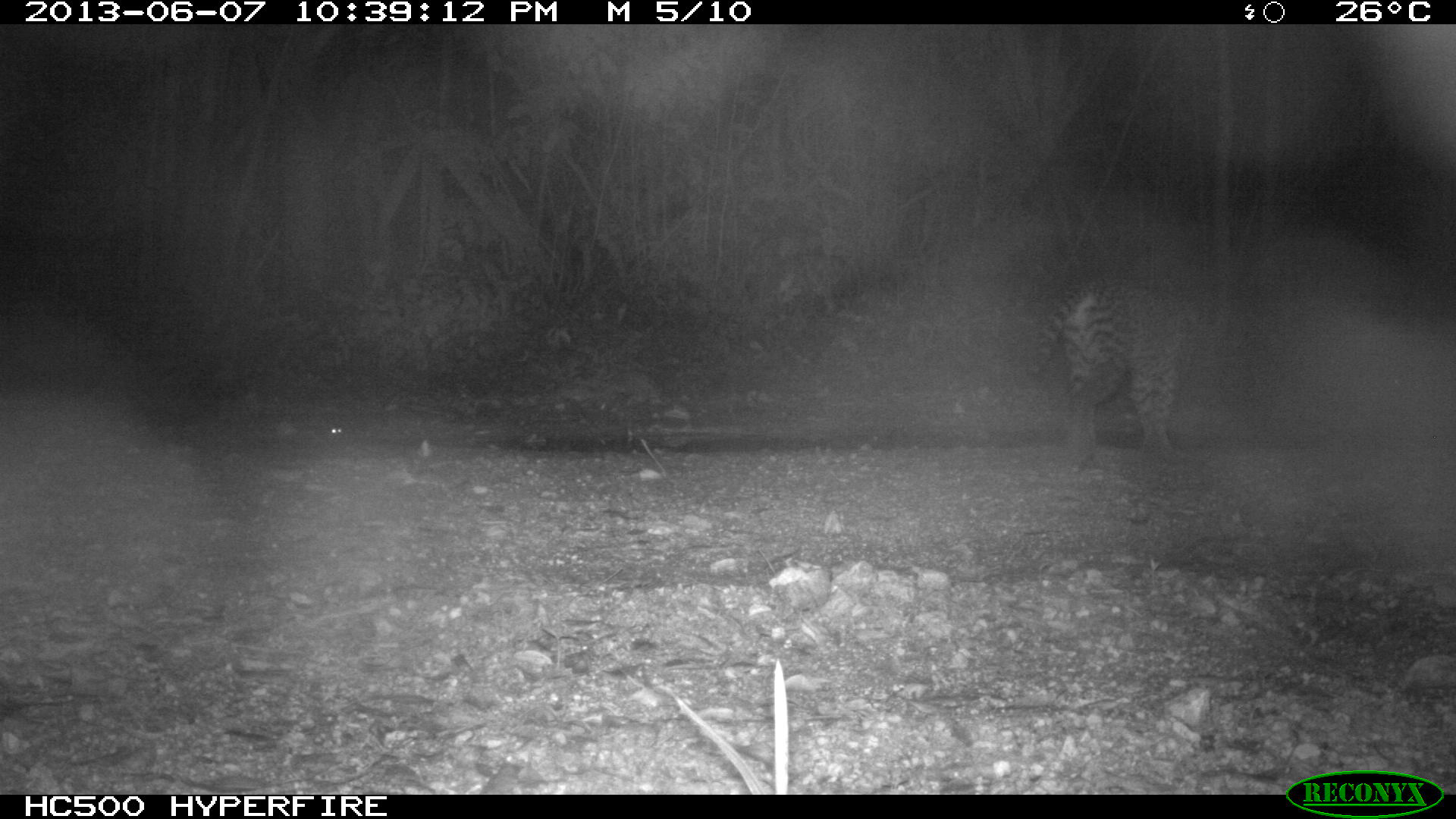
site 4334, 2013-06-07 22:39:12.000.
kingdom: Animalia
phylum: Chordata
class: Mammalia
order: Carnivora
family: Felidae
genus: Leopardus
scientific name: Leopardus pardalis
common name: ocelot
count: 1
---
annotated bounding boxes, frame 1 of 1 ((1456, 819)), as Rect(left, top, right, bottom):
leopardus pardalis: Rect(1024, 275, 1212, 453)